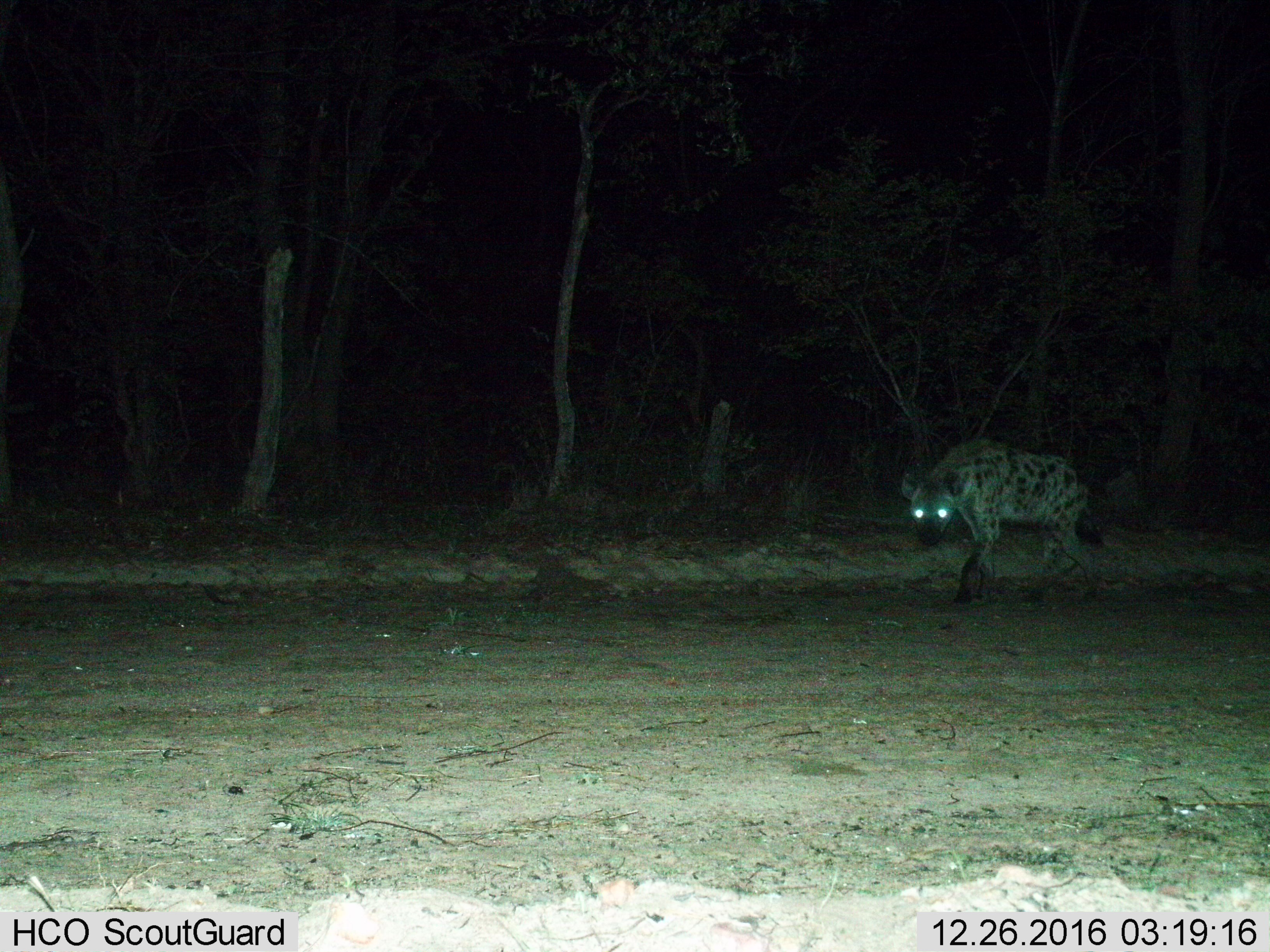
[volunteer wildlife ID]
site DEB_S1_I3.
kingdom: Animalia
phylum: Chordata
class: Mammalia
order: Carnivora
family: Hyaenidae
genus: Crocuta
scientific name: Crocuta crocuta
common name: spotted hyena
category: hyenaspotted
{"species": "hyenaspotted (spotted hyena) (Crocuta crocuta)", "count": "1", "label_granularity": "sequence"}